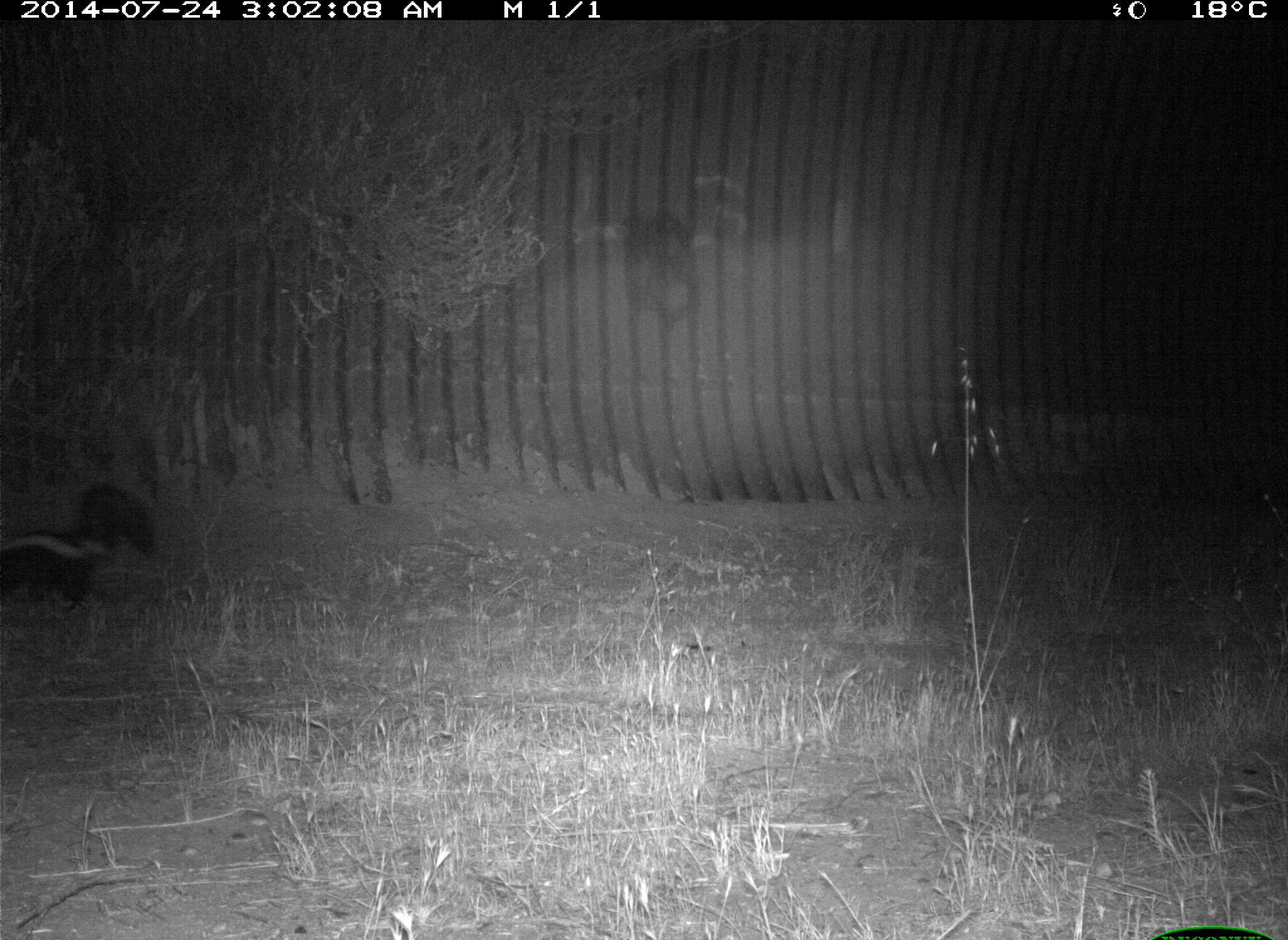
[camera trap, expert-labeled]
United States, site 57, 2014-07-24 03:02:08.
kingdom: Animalia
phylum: Chordata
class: Mammalia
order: Carnivora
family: Mephitidae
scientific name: Mephitidae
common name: skunk